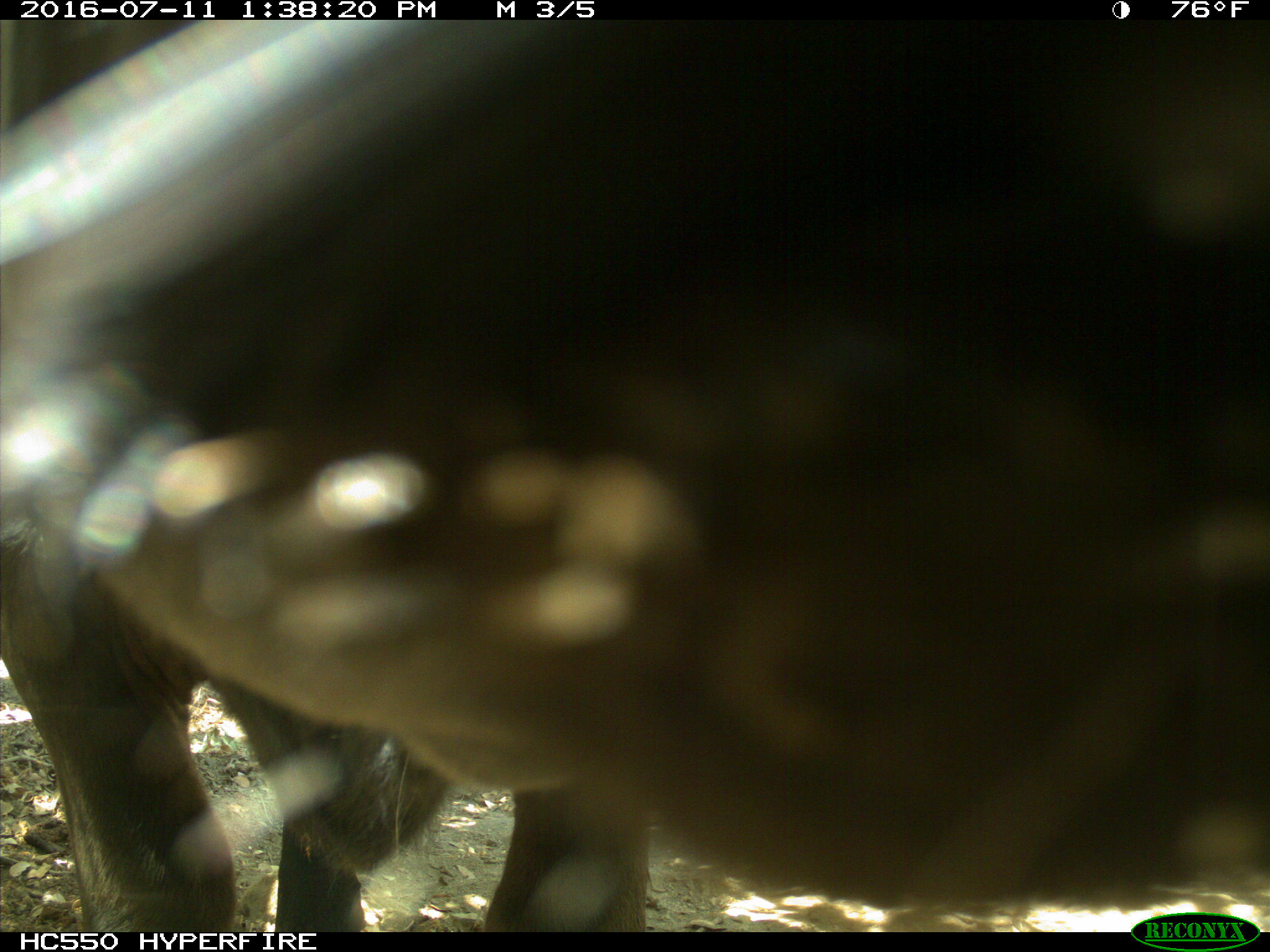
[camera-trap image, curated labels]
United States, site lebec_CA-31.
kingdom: Animalia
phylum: Chordata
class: Mammalia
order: Artiodactyla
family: Bovidae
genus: Bos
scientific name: Bos taurus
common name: domestic cow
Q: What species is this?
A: Bos taurus (domestic cow).